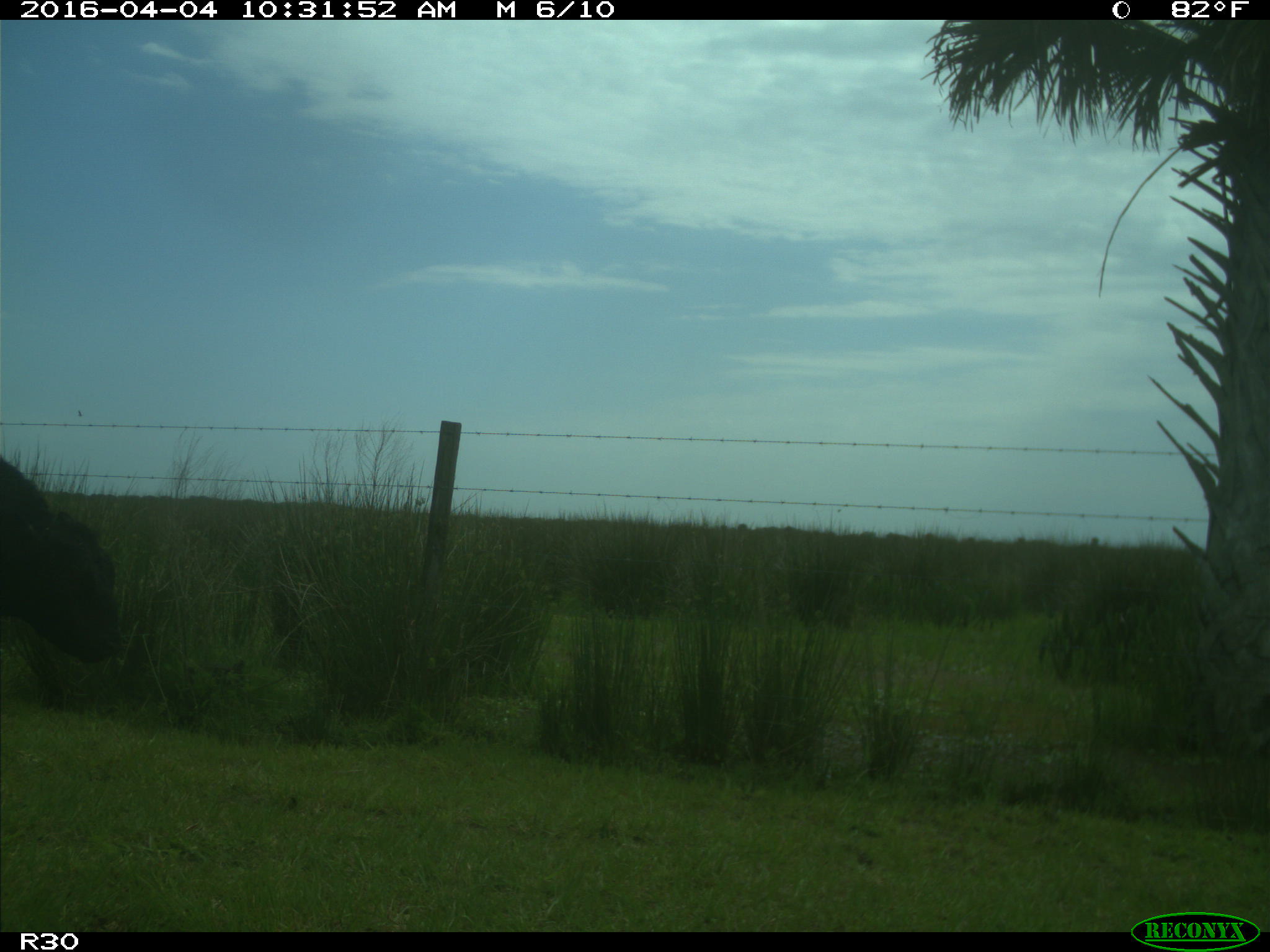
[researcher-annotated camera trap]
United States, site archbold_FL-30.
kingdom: Animalia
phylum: Chordata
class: Mammalia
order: Artiodactyla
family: Bovidae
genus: Bos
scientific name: Bos taurus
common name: domestic cow